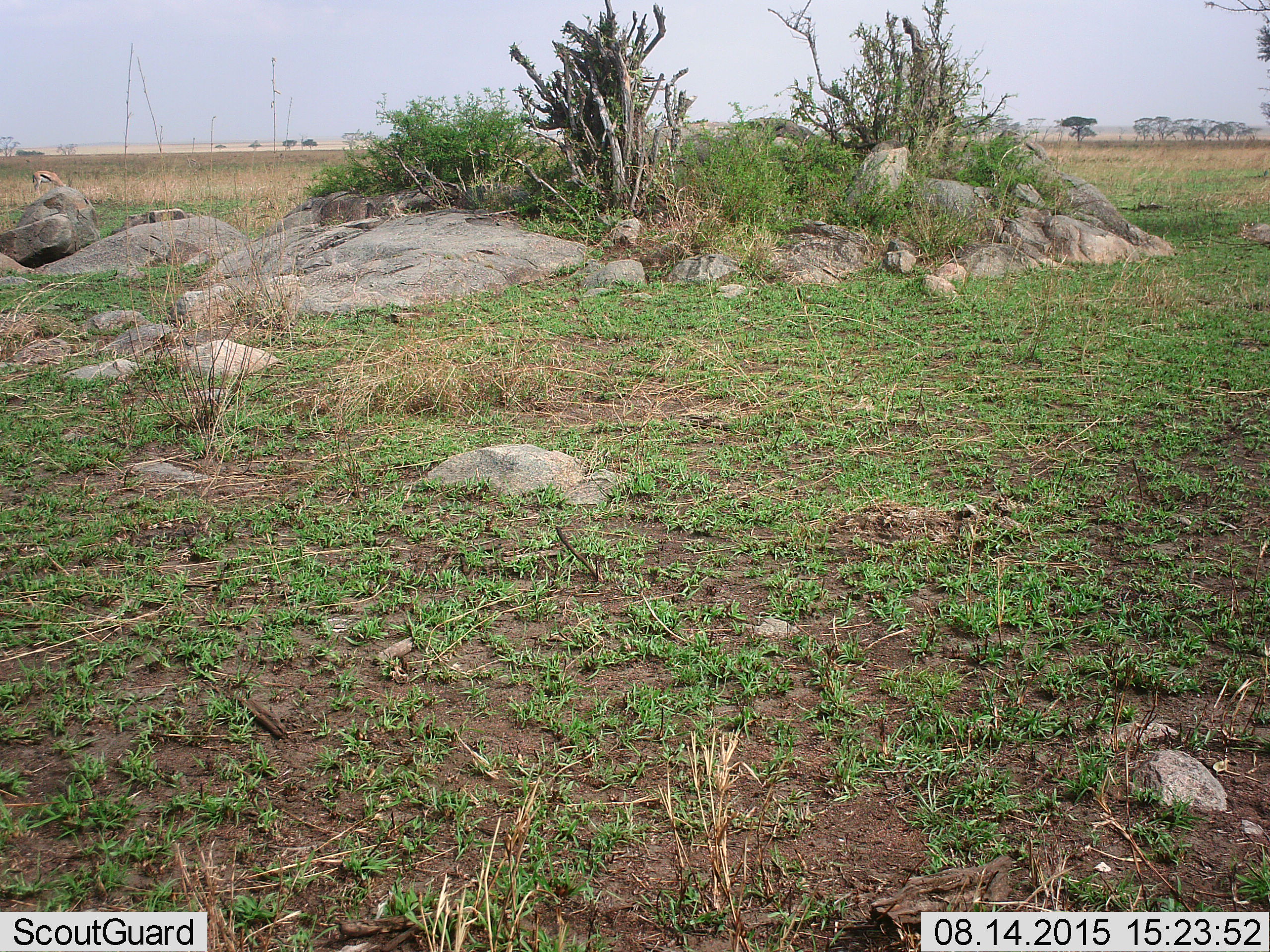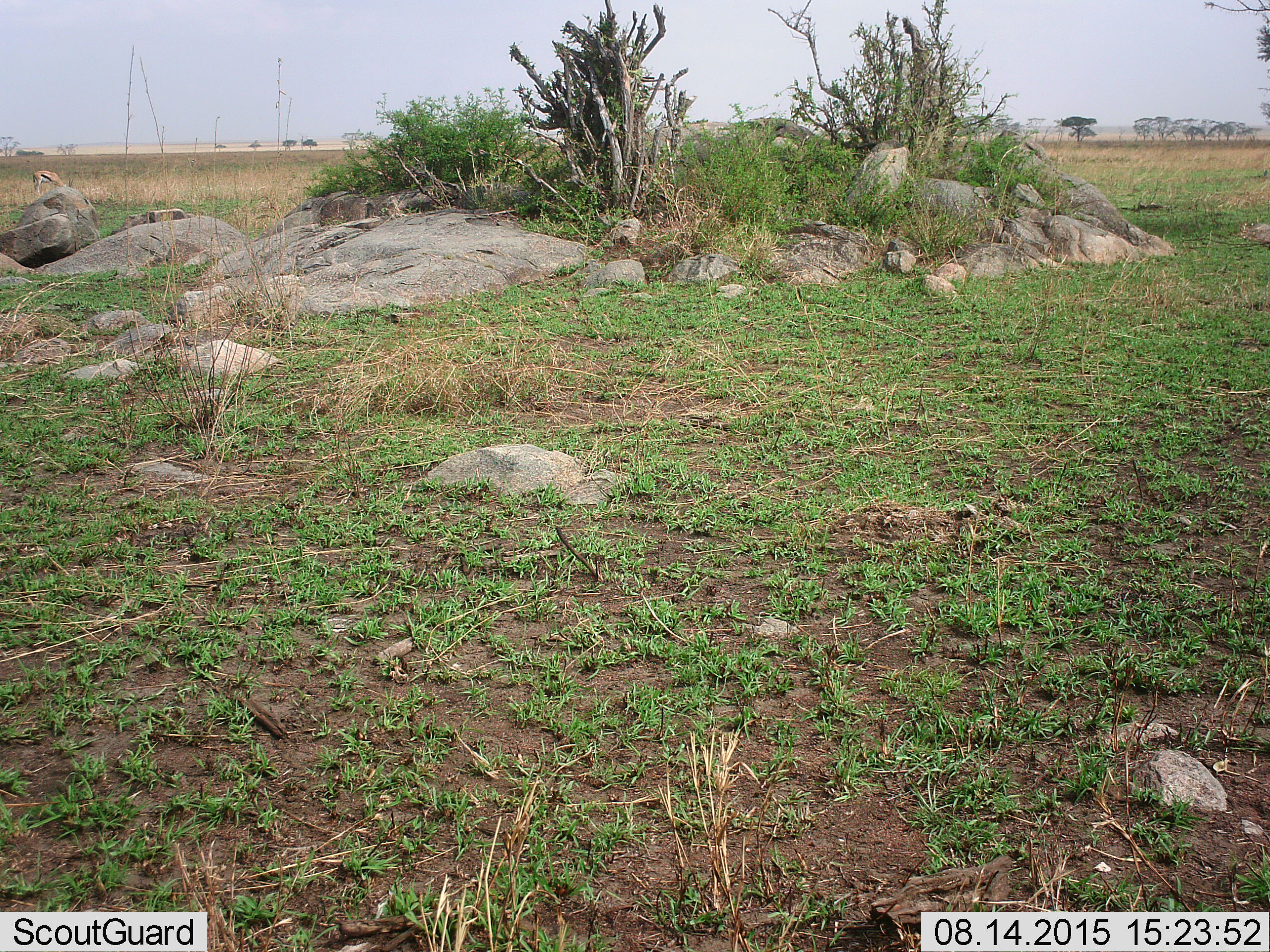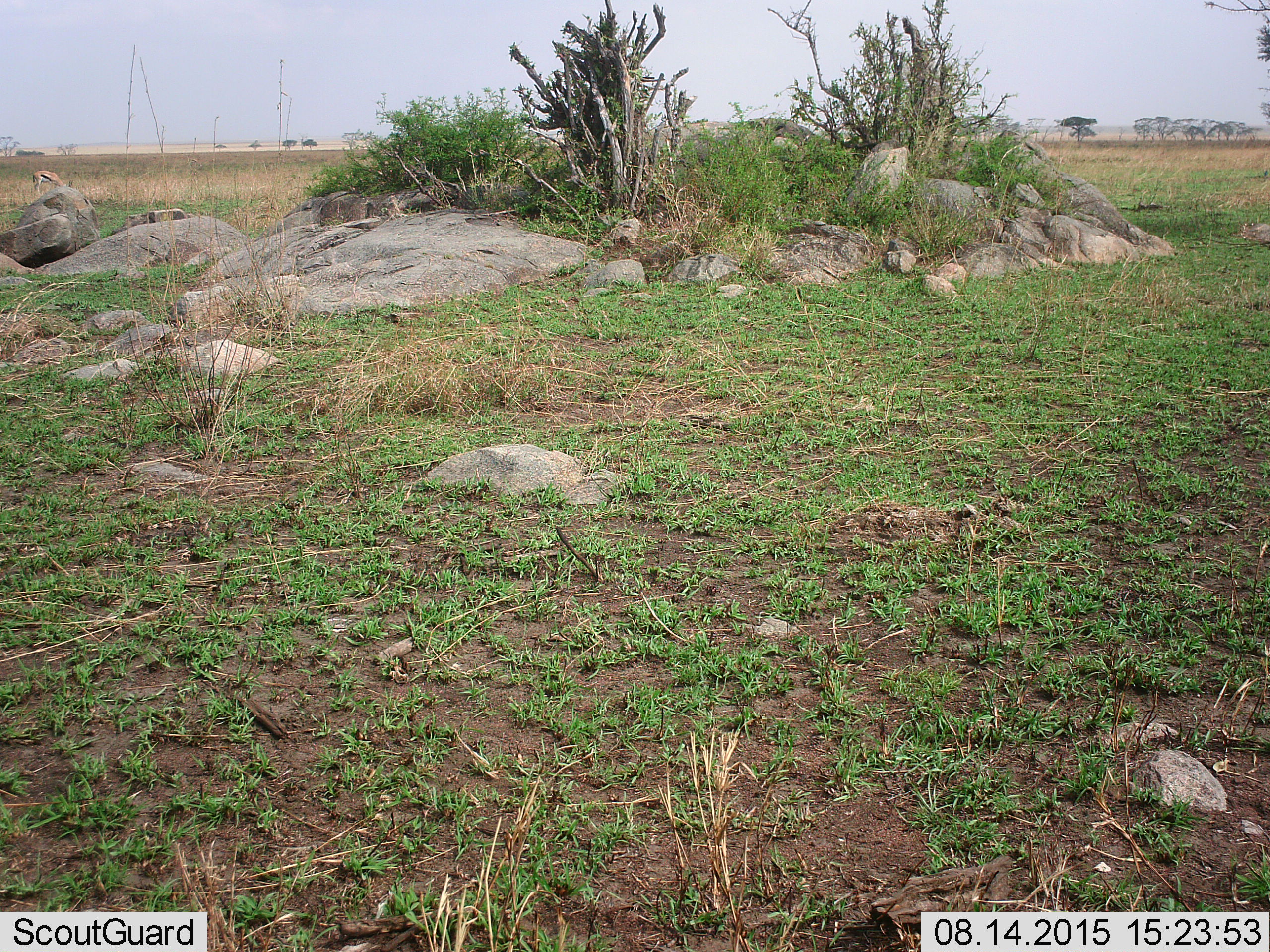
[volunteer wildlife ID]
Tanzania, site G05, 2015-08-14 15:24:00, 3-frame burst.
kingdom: Animalia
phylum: Chordata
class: Mammalia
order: Artiodactyla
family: Bovidae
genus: Eudorcas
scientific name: Eudorcas thomsonii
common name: thomson's gazelle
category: gazellethomsons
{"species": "gazellethomsons (thomson's gazelle) (Eudorcas thomsonii)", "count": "1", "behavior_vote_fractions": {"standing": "31%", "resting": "0%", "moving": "15%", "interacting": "0%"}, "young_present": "0%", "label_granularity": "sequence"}